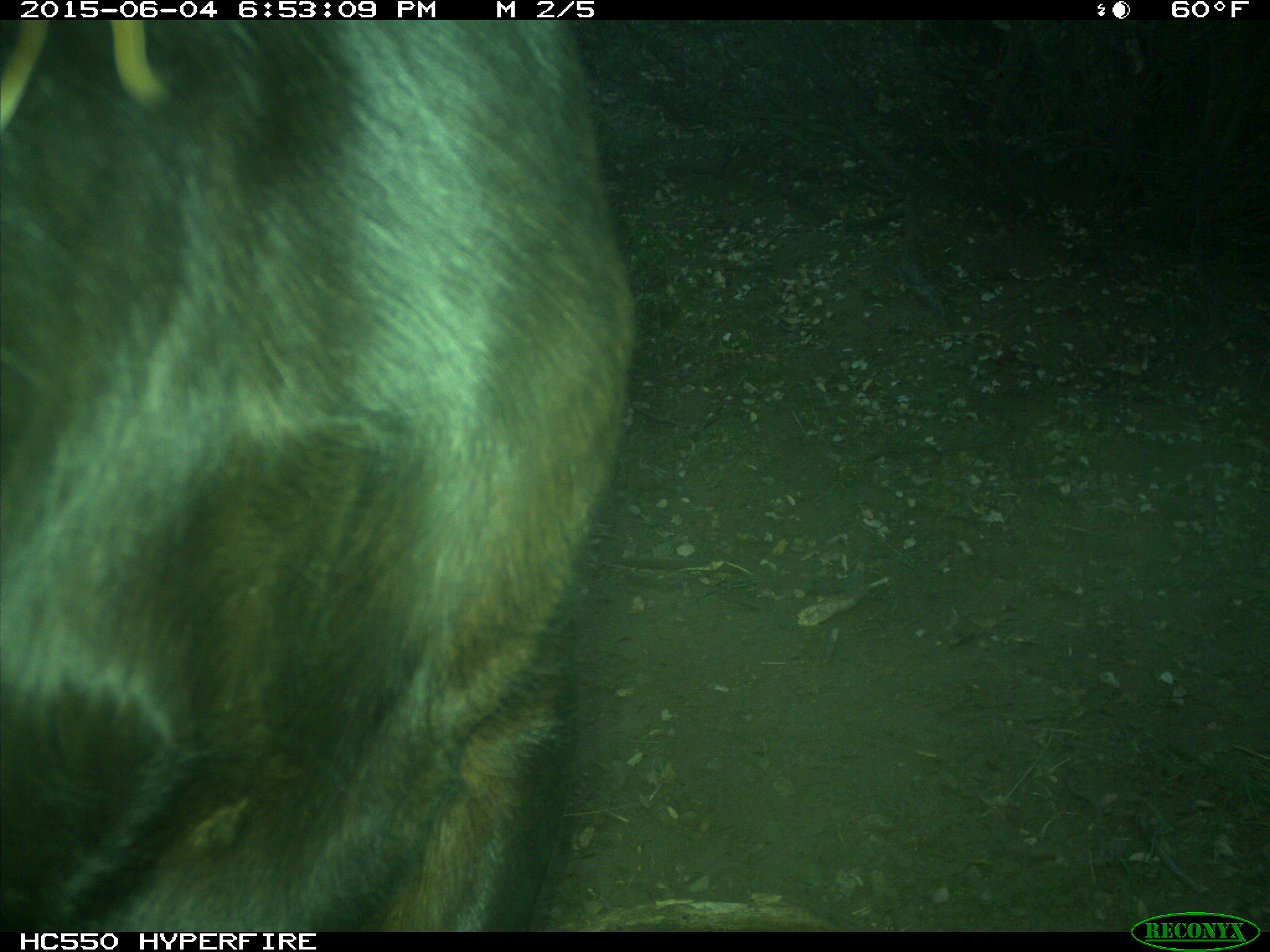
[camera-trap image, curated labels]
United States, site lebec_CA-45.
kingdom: Animalia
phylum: Chordata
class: Mammalia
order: Artiodactyla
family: Bovidae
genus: Bos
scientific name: Bos taurus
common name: domestic cow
Bos taurus (domestic cow).